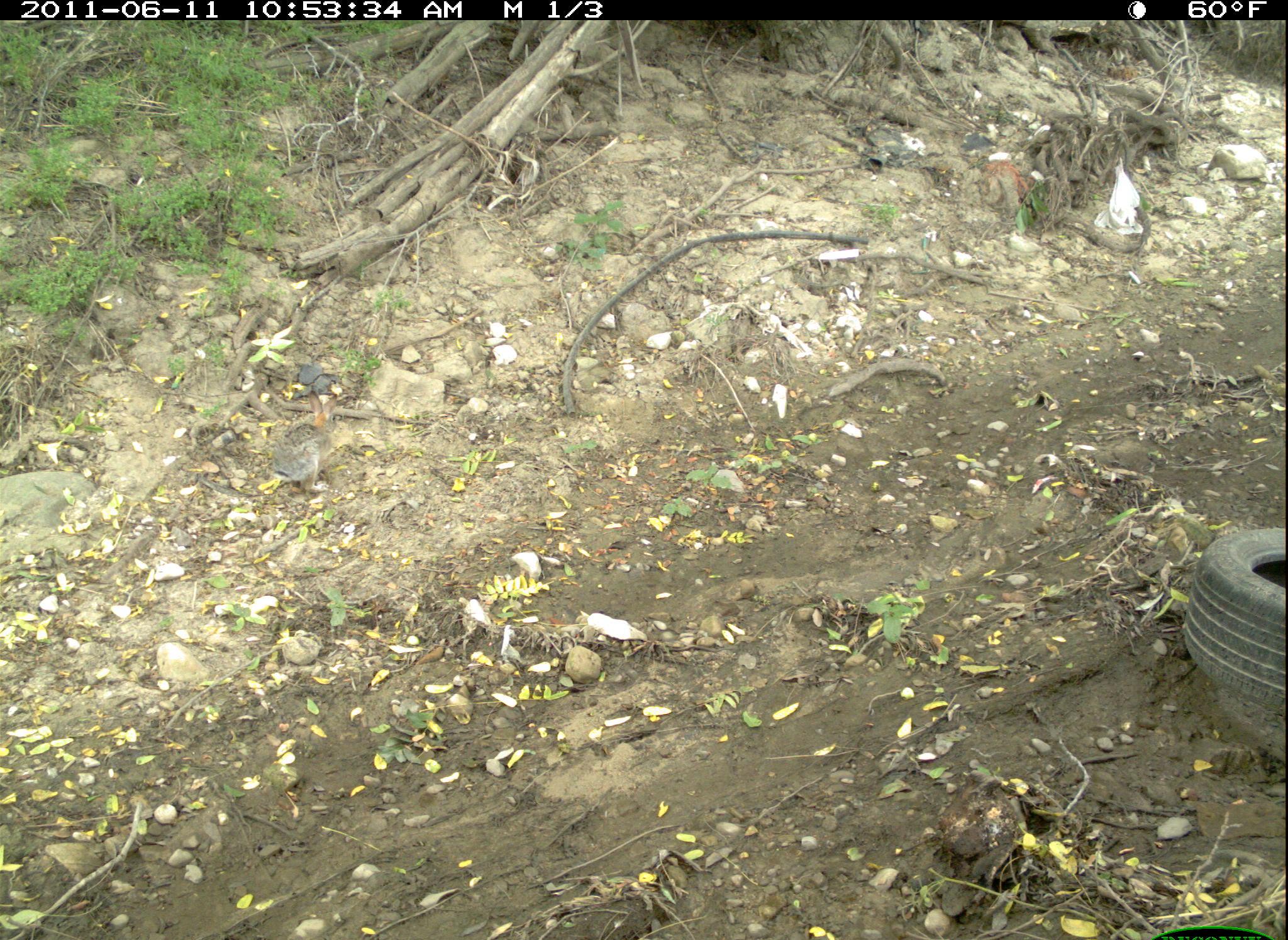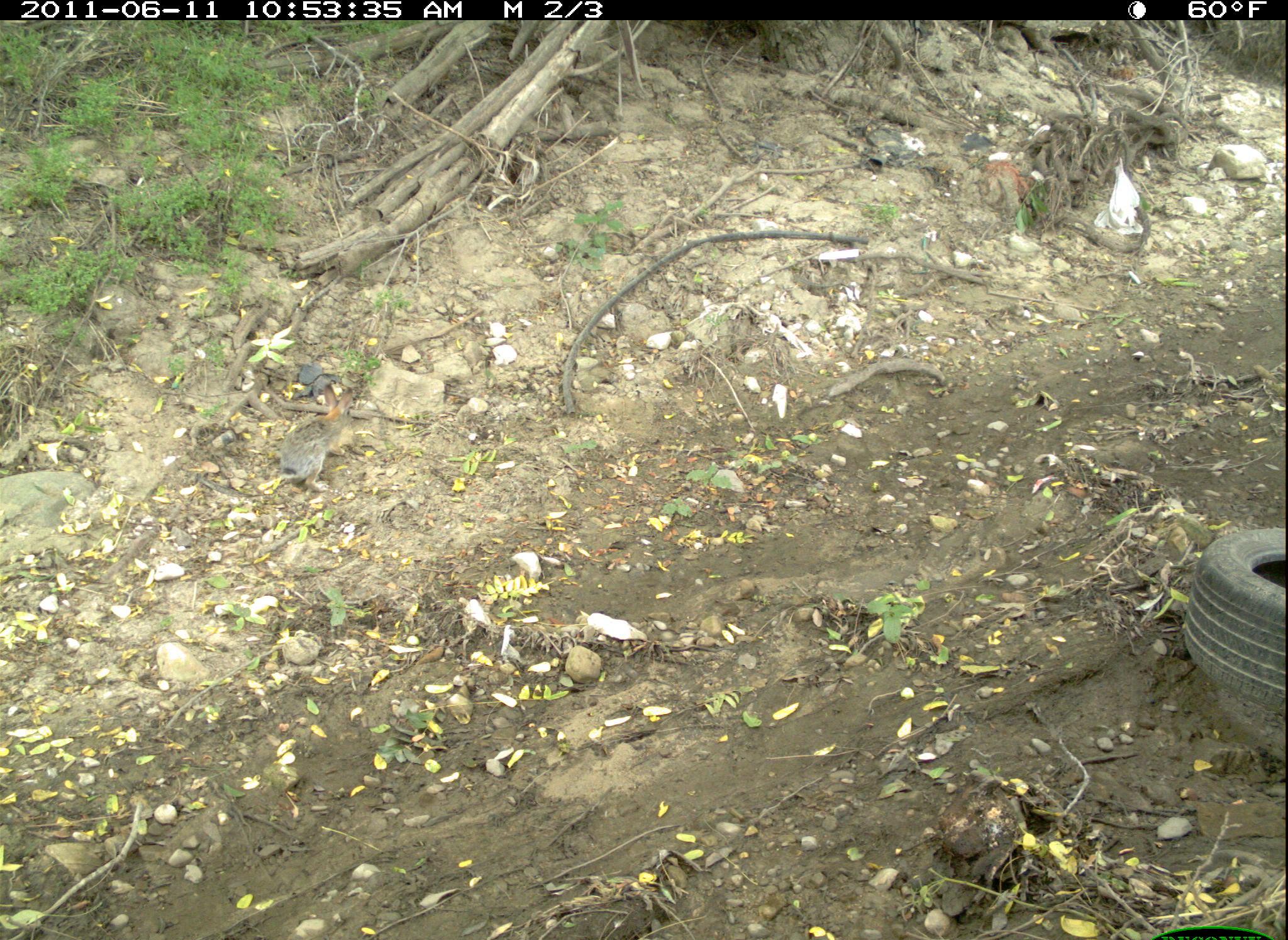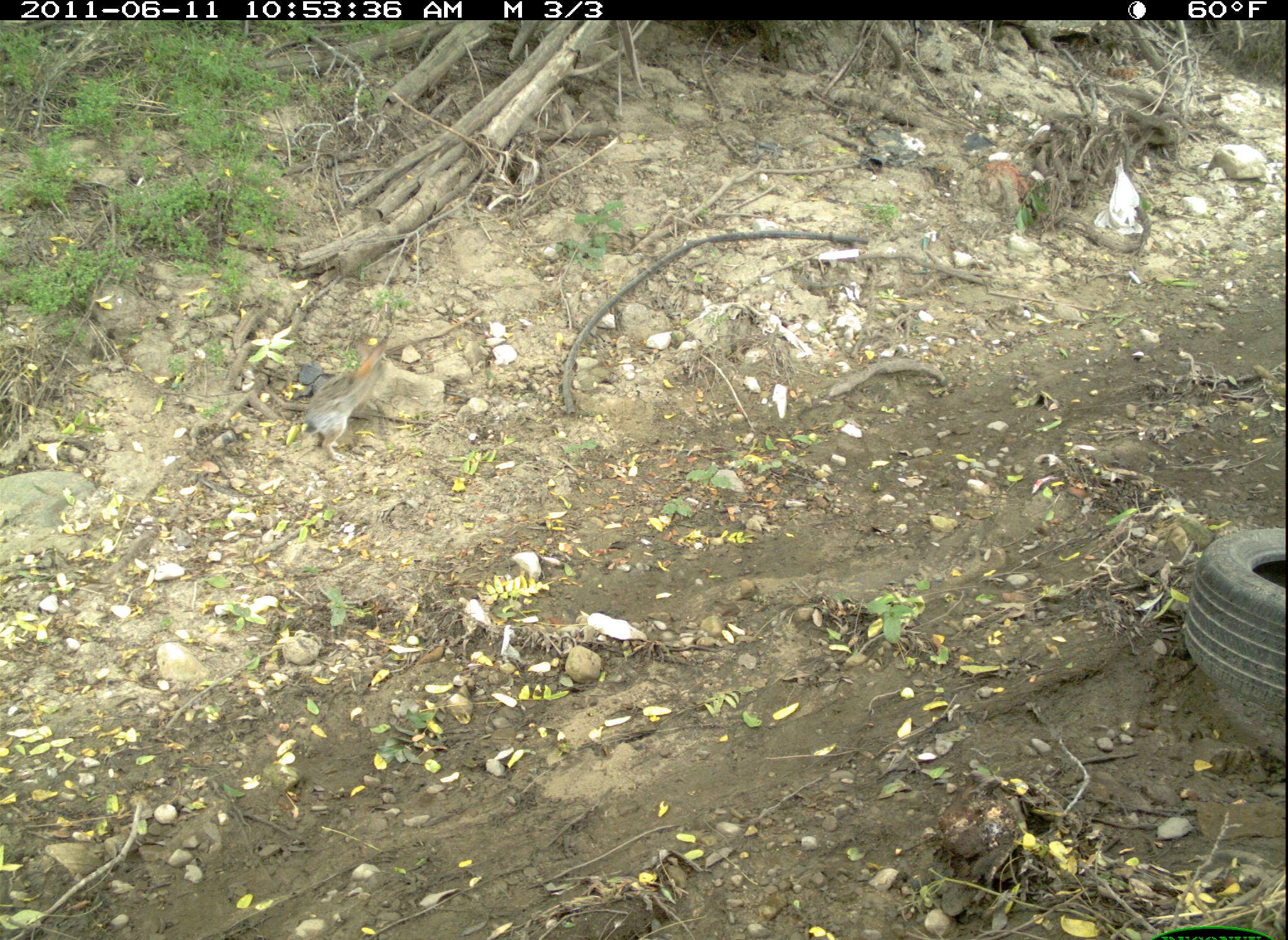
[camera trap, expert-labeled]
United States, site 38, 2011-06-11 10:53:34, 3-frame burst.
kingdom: Animalia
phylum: Chordata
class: Mammalia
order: Rodentia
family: Sciuridae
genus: Sciurus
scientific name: Sciurus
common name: squirrel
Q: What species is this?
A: Squirrel (Sciurus).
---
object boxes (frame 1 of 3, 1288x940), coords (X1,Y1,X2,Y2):
squirrel: (267,387,348,506)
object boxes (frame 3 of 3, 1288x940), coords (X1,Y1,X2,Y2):
squirrel: (269,319,427,485)